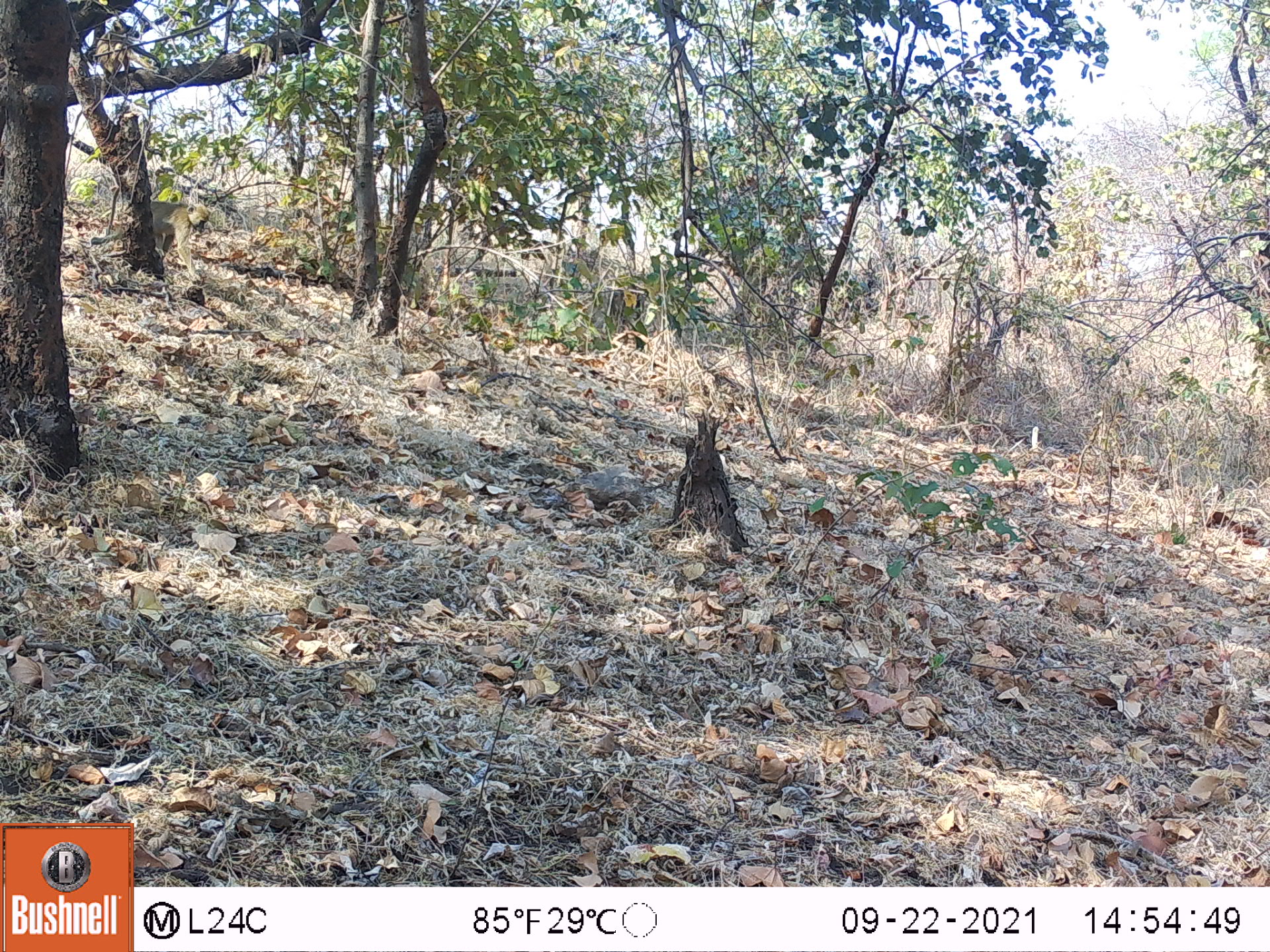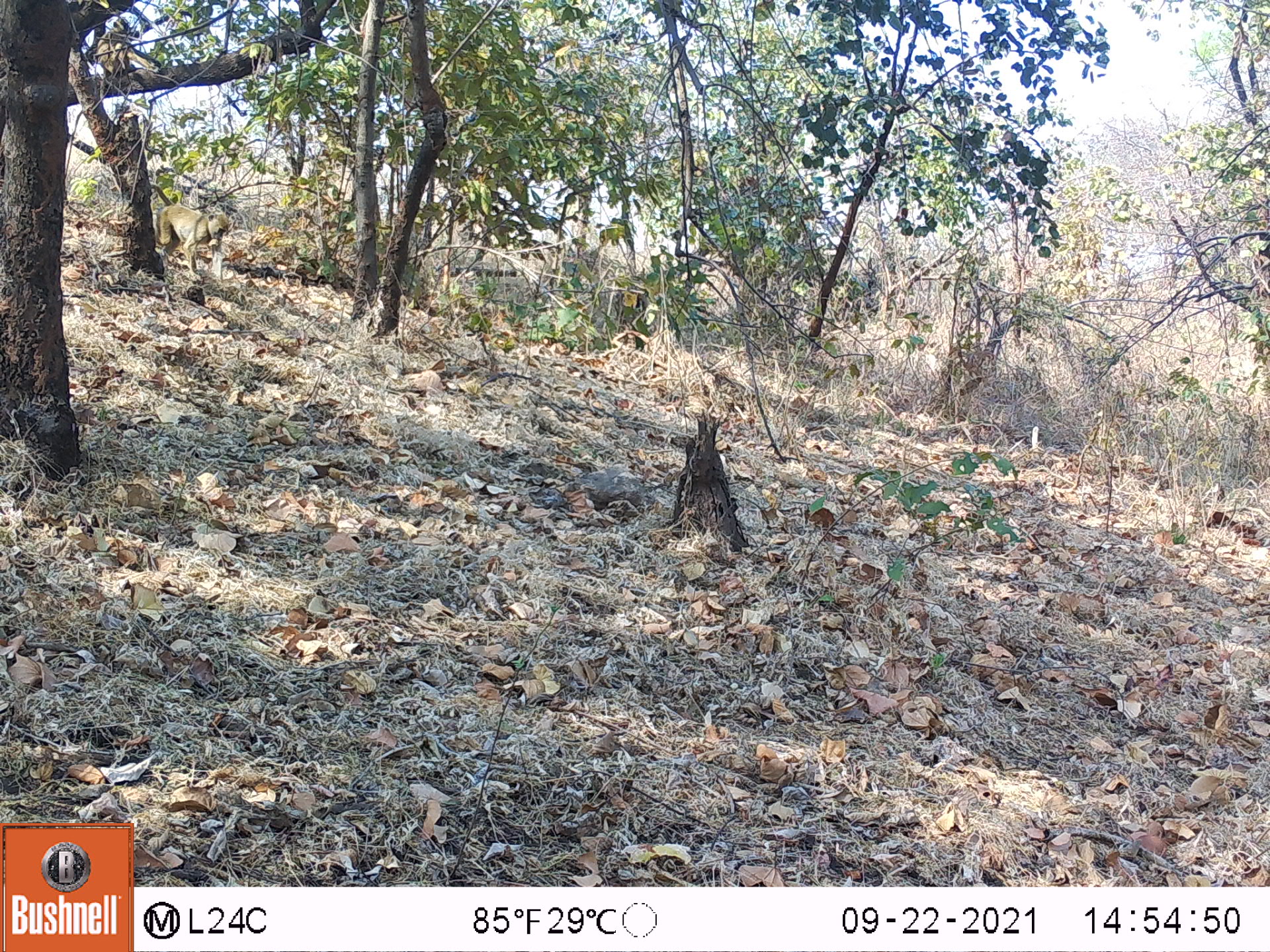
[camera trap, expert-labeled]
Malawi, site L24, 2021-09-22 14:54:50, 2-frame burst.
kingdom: Animalia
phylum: Chordata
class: Mammalia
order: Primates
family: Cercopithecidae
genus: Papio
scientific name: Papio cynocephalus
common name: yellow baboon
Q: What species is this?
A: Yellow baboon (Papio cynocephalus).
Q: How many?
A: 1.